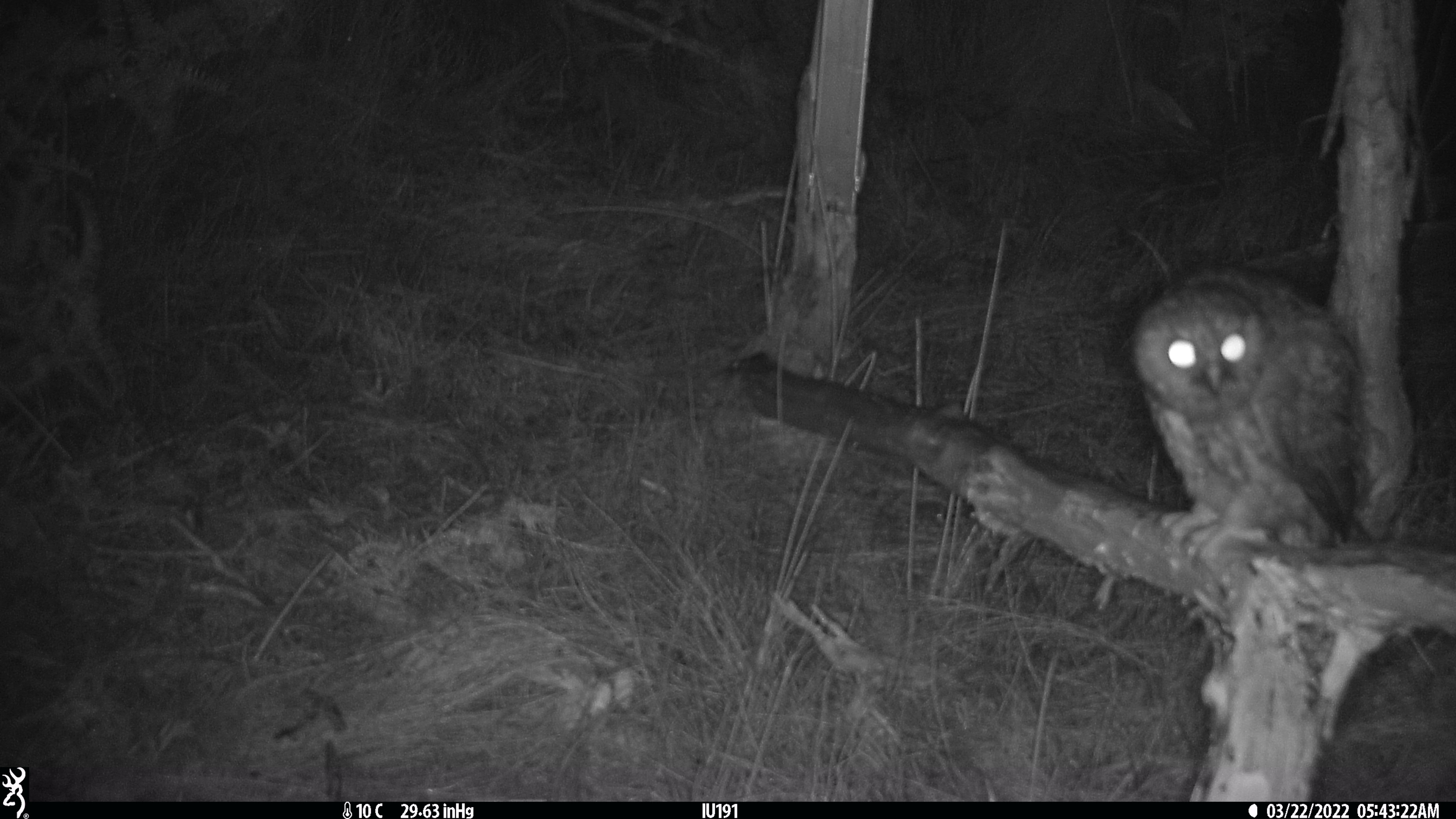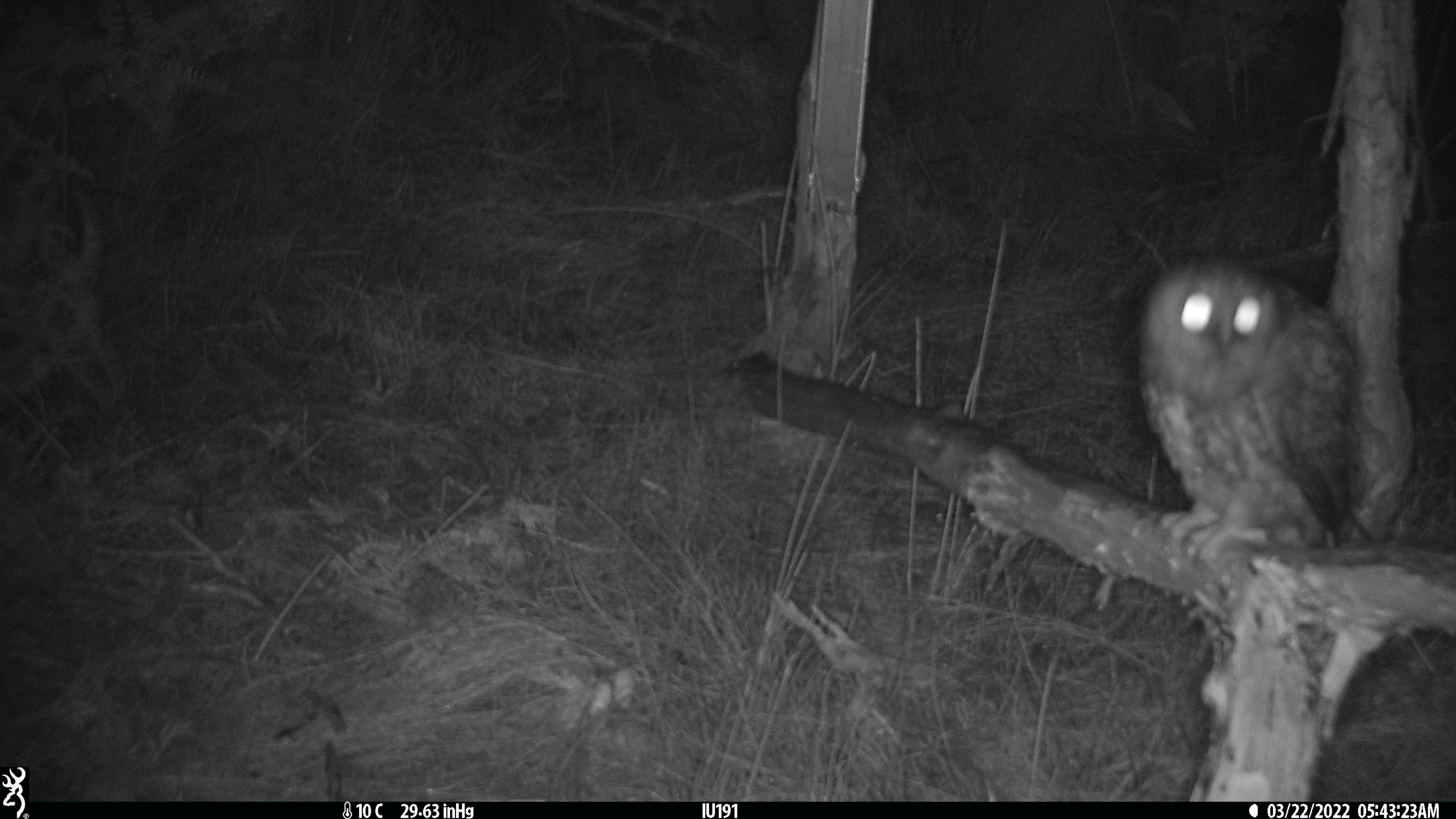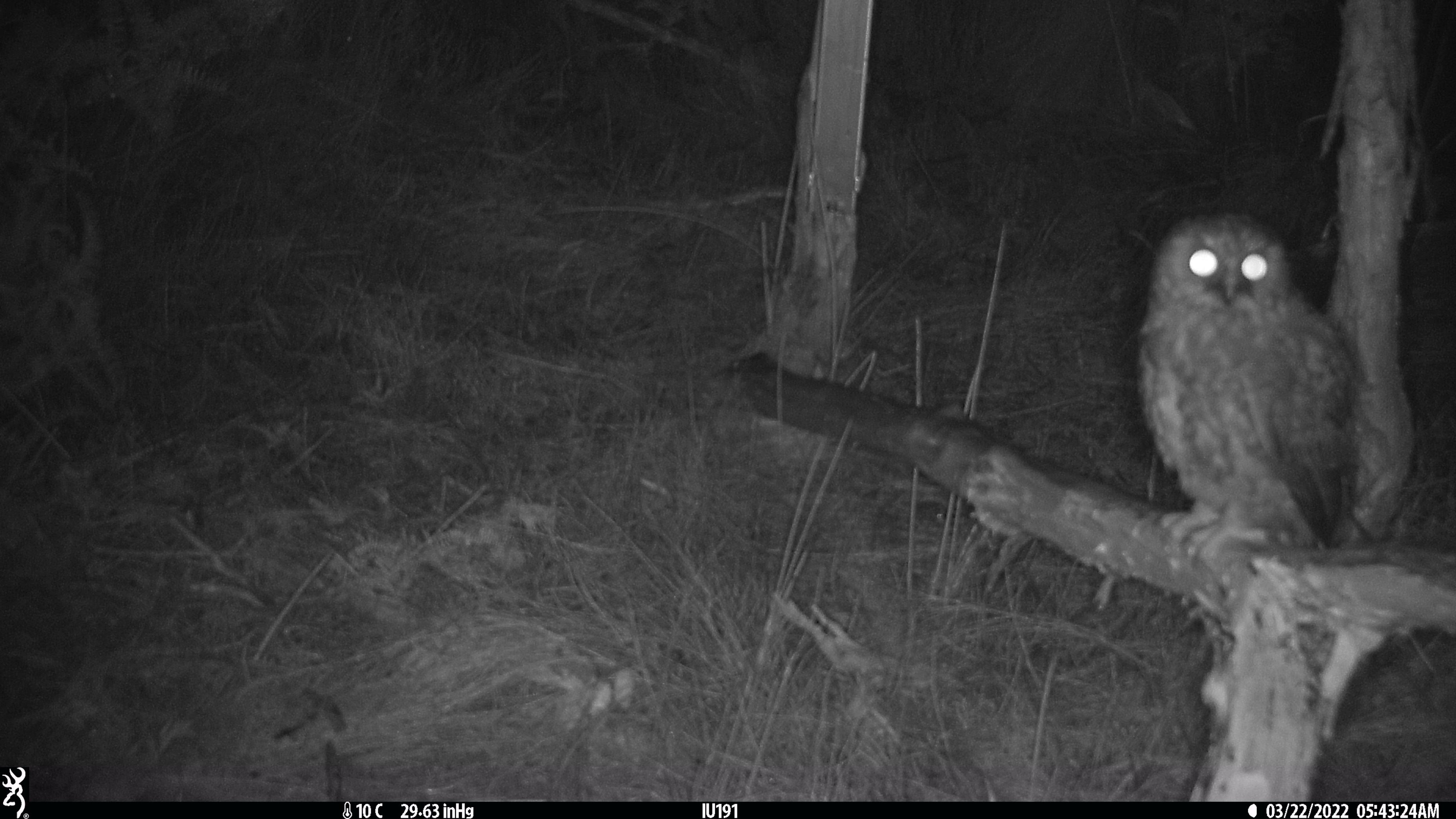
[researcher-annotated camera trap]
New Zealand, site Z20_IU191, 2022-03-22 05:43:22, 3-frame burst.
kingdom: Animalia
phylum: Chordata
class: Aves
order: Strigiformes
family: Strigidae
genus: Ninox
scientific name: Ninox novaeseelandiae novaeseelandiae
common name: morepork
Morepork (Ninox novaeseelandiae novaeseelandiae).